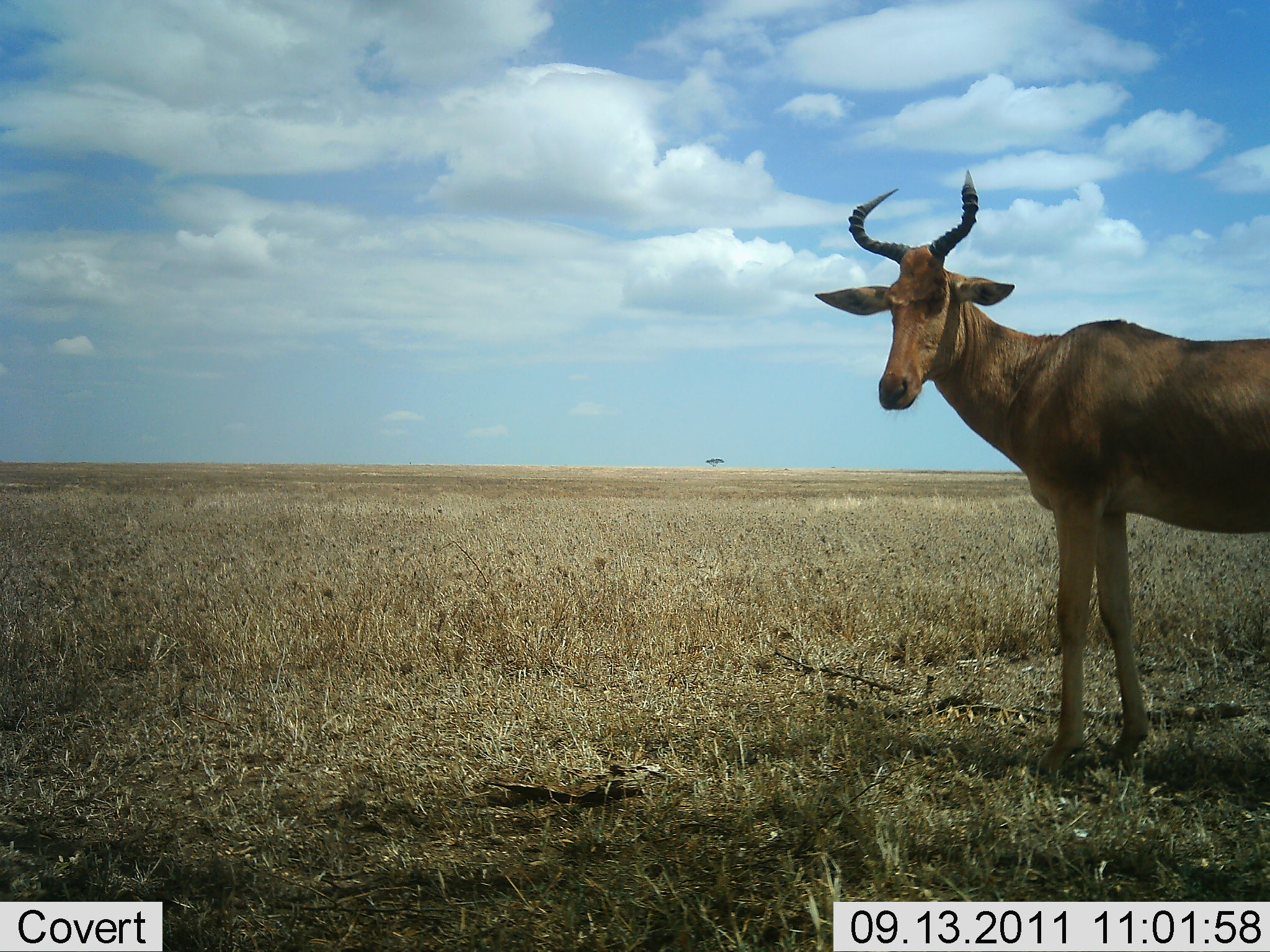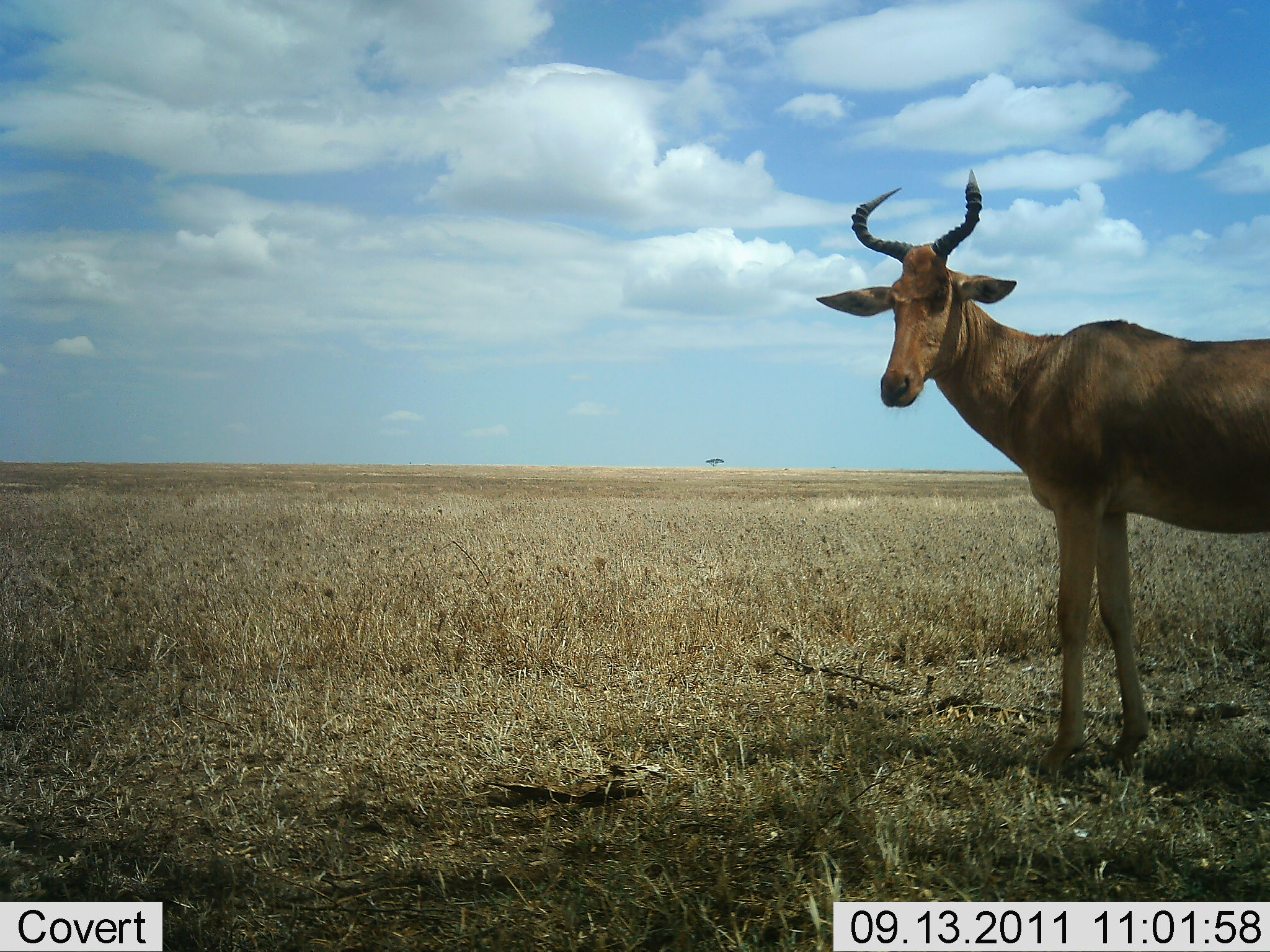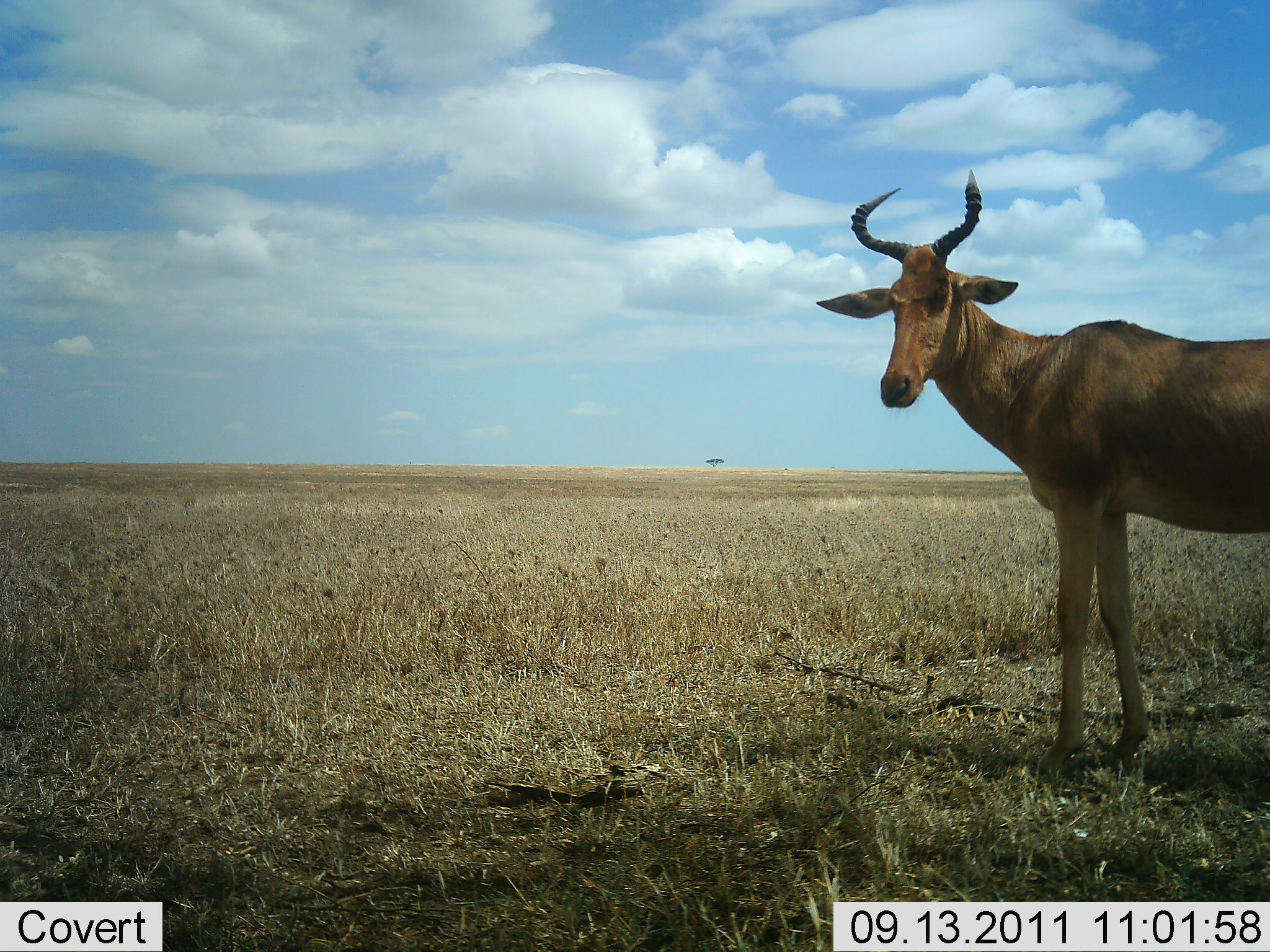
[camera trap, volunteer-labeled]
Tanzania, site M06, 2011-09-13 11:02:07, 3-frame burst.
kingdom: Animalia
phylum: Chordata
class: Mammalia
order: Artiodactyla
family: Bovidae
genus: Alcelaphus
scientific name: Alcelaphus buselaphus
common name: hartebeest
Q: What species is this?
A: Hartebeest (Alcelaphus buselaphus).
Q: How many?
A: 1.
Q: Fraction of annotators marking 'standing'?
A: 92%.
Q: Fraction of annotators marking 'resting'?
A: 0%.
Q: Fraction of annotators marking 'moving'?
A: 8%.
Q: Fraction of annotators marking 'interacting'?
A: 0%.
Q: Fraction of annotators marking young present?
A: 0%.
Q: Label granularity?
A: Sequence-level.